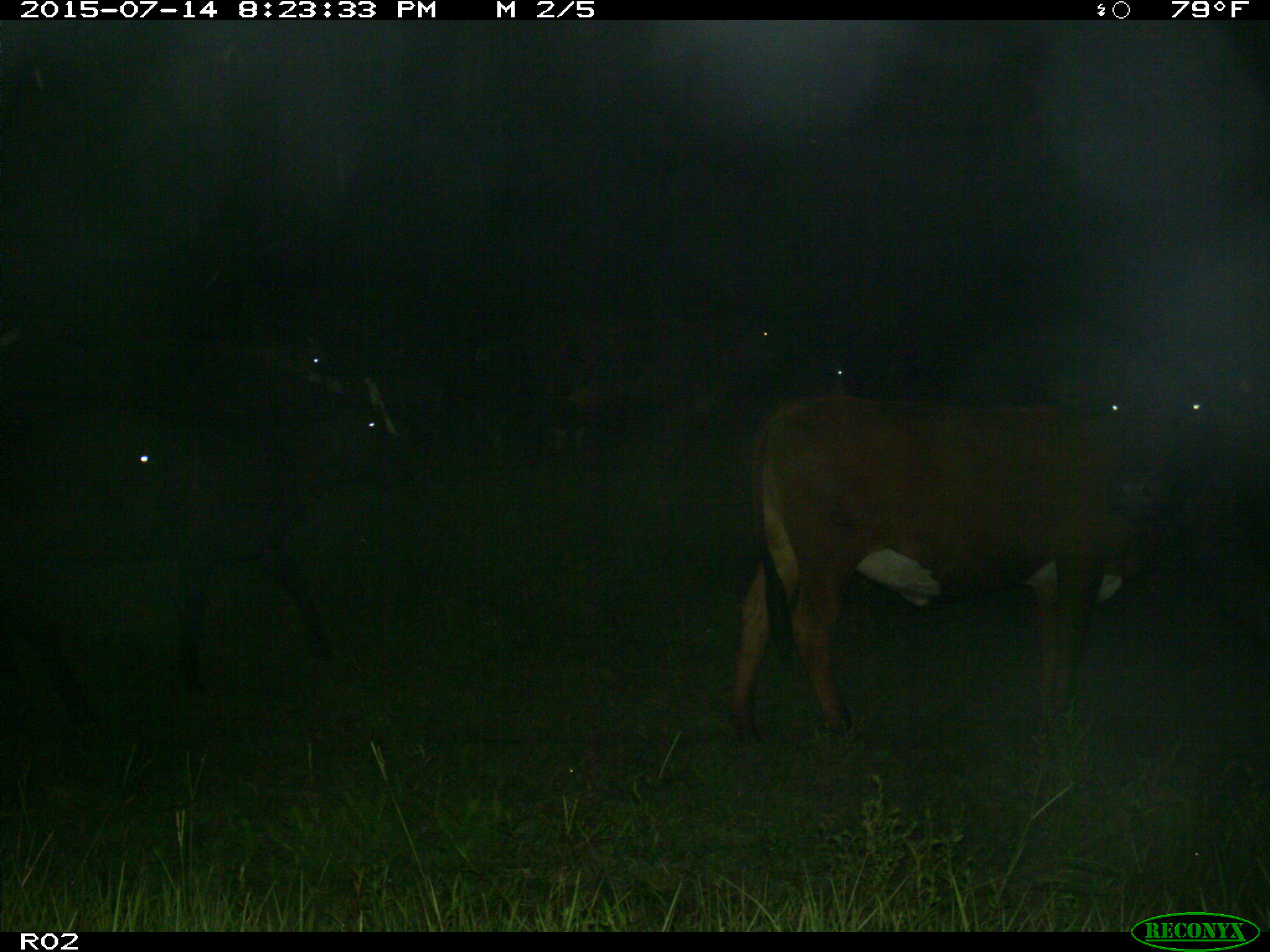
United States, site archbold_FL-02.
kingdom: Animalia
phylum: Chordata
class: Mammalia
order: Artiodactyla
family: Bovidae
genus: Bos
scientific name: Bos taurus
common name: domestic cow